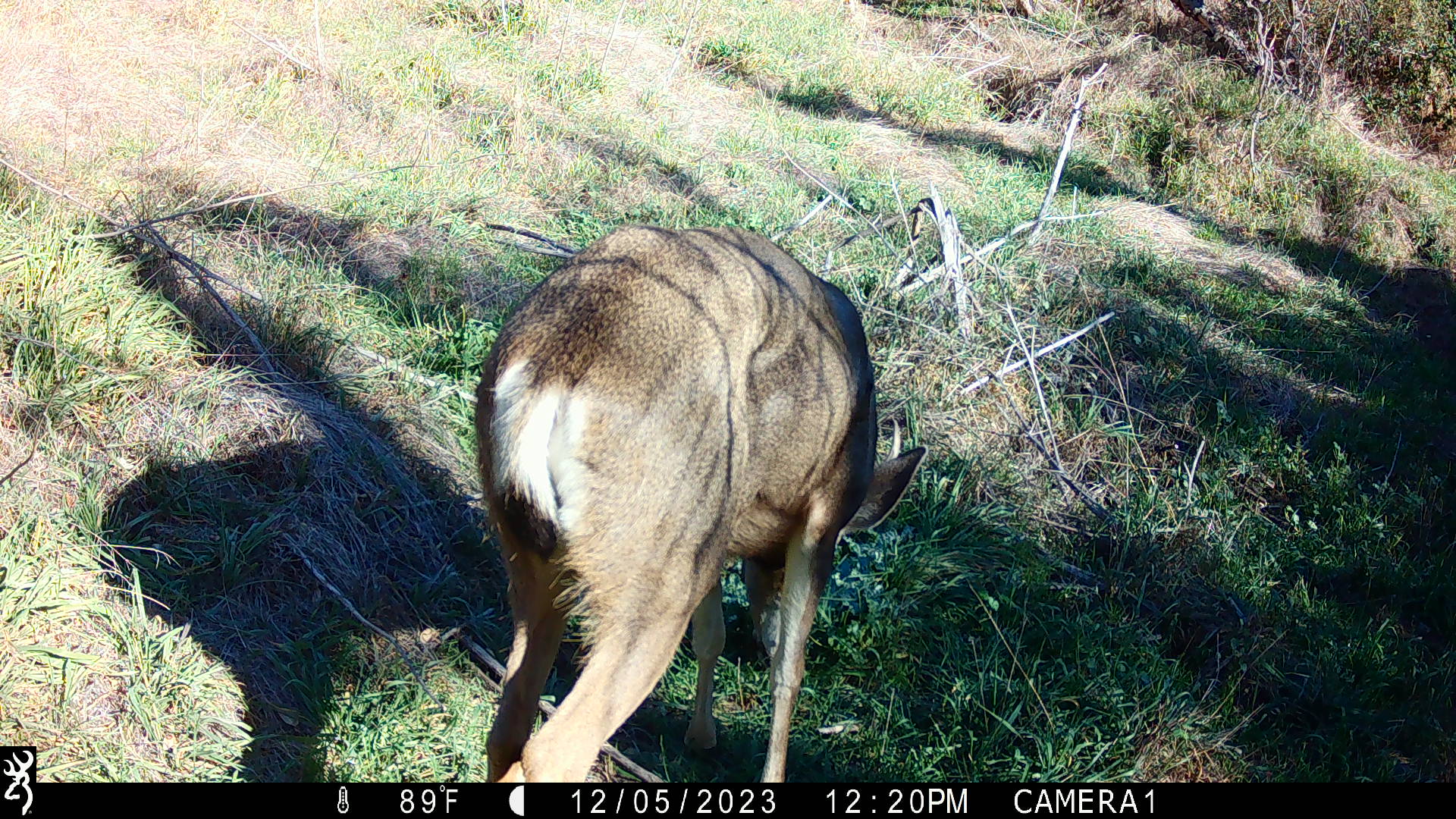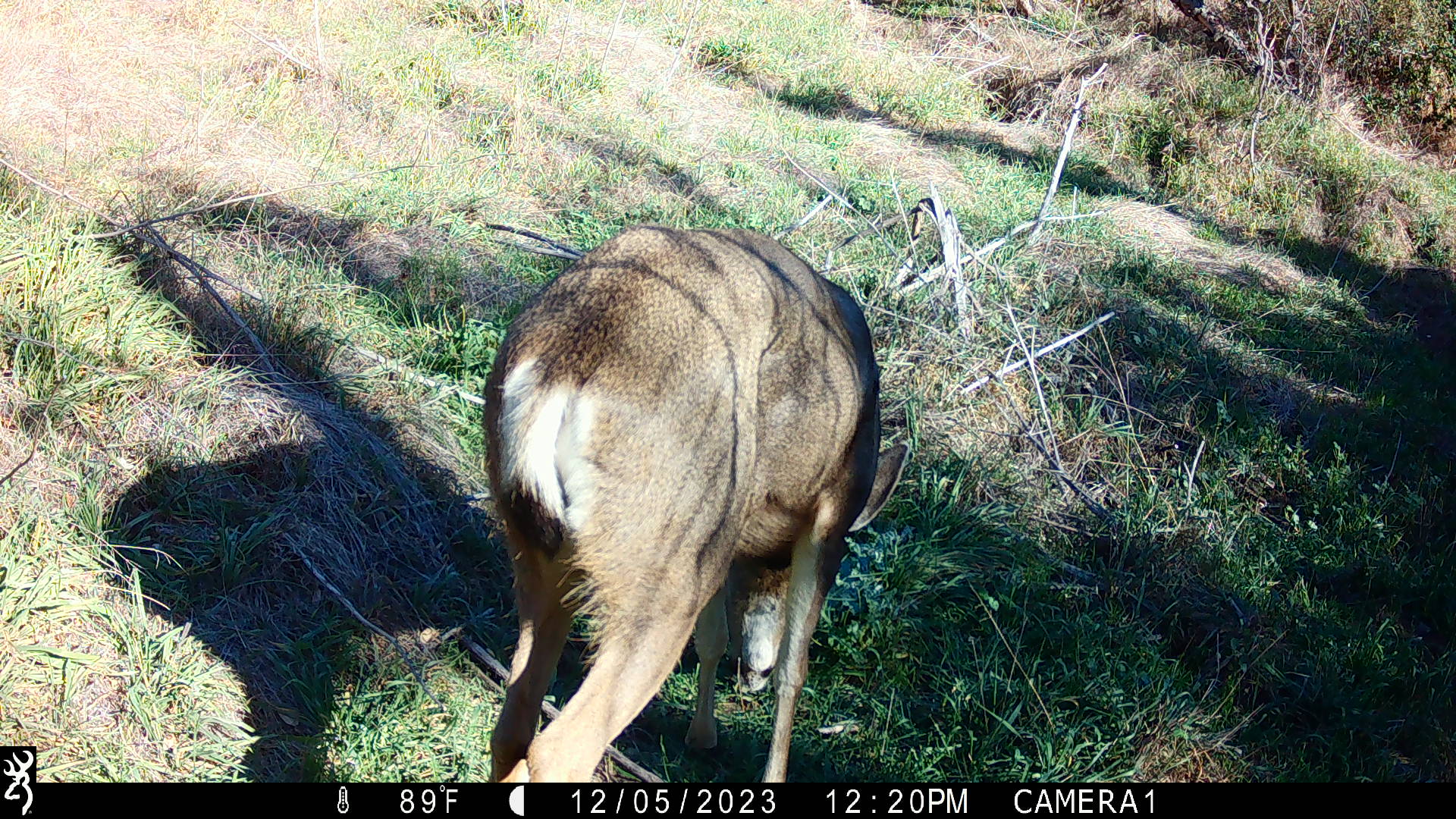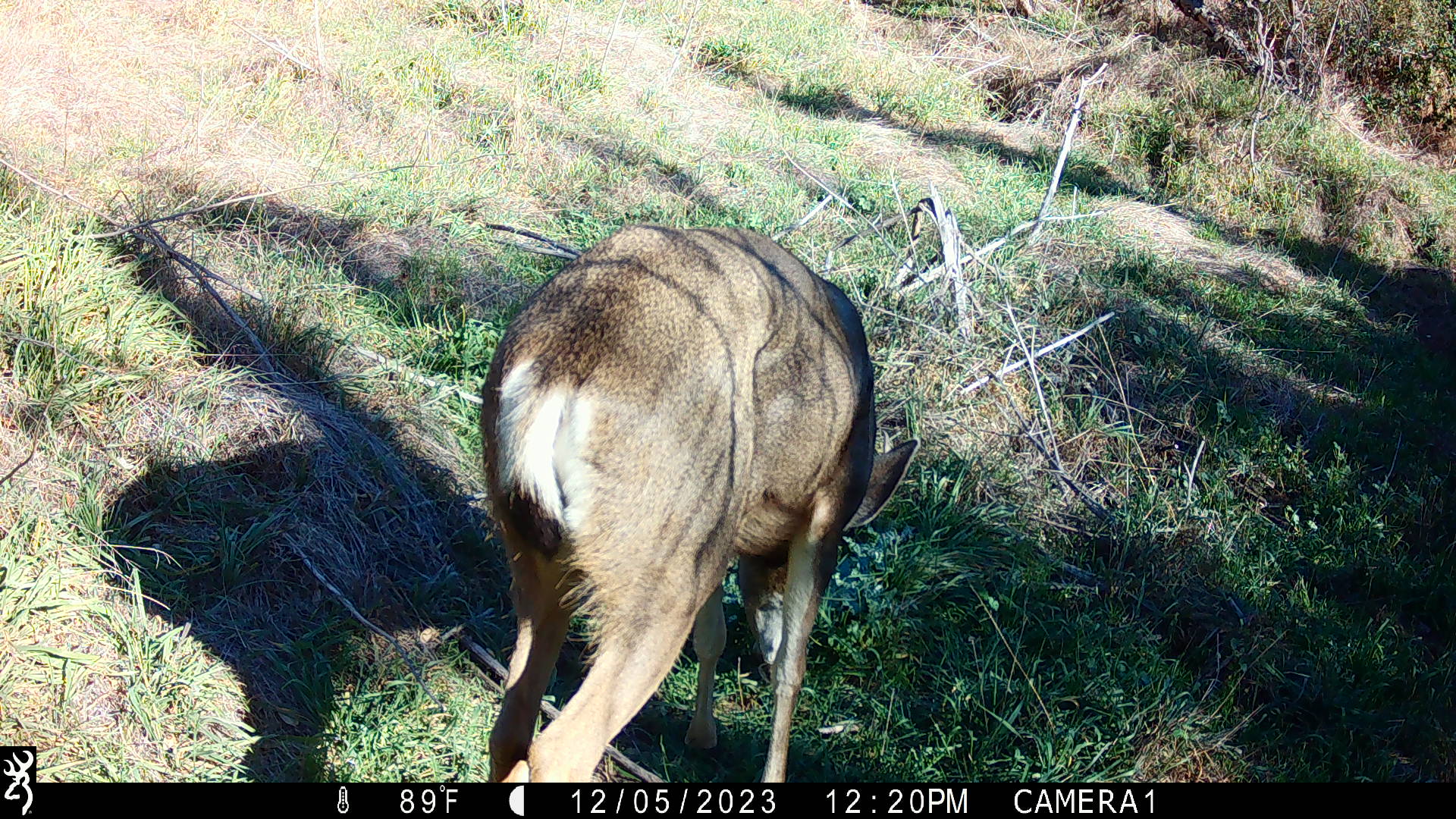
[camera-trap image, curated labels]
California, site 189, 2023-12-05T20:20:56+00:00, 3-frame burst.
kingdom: Animalia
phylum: Chordata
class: Mammalia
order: Artiodactyla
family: Cervidae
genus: Odocoileus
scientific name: Odocoileus hemionus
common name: mule deer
Mule deer (Odocoileus hemionus).